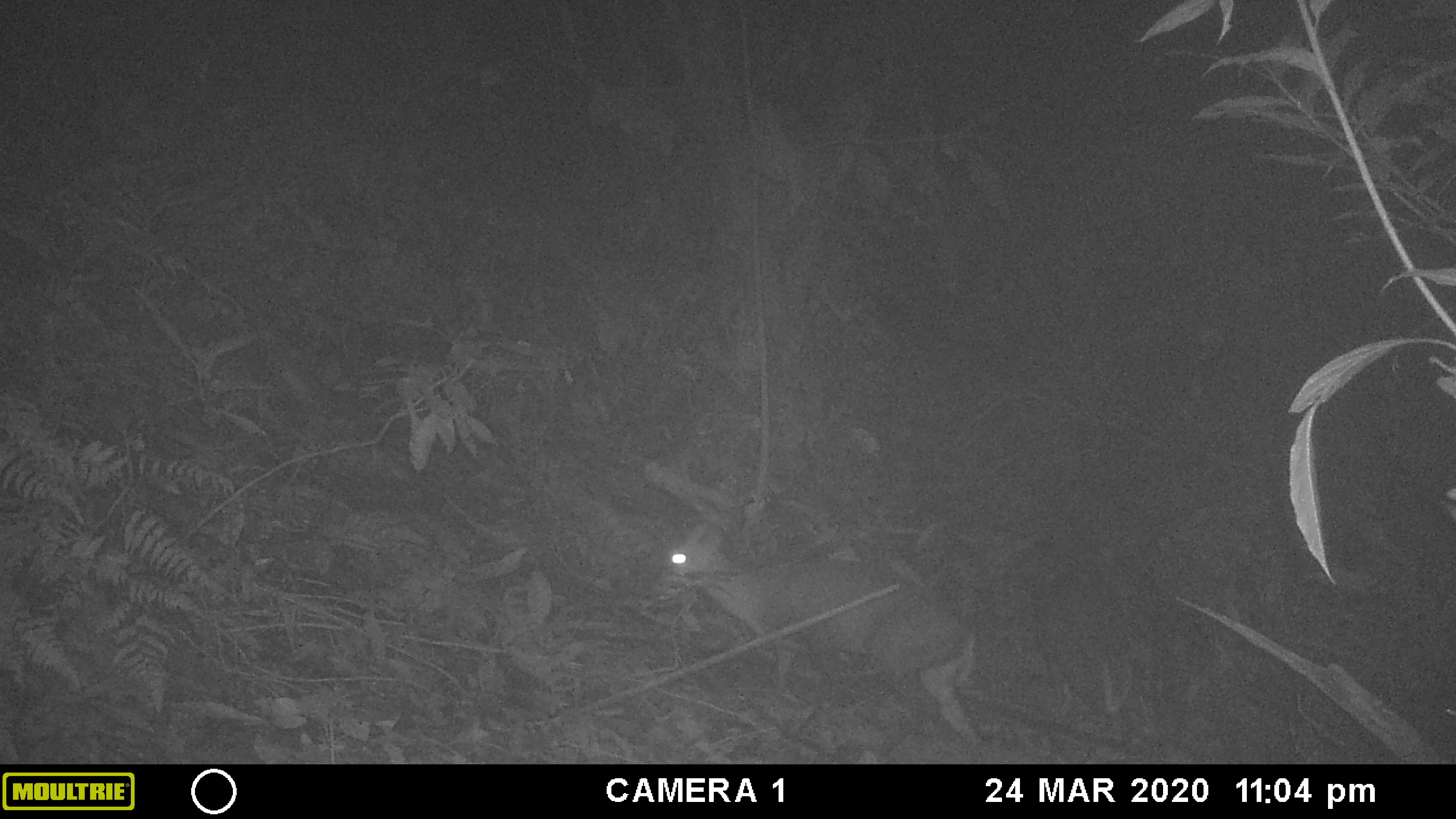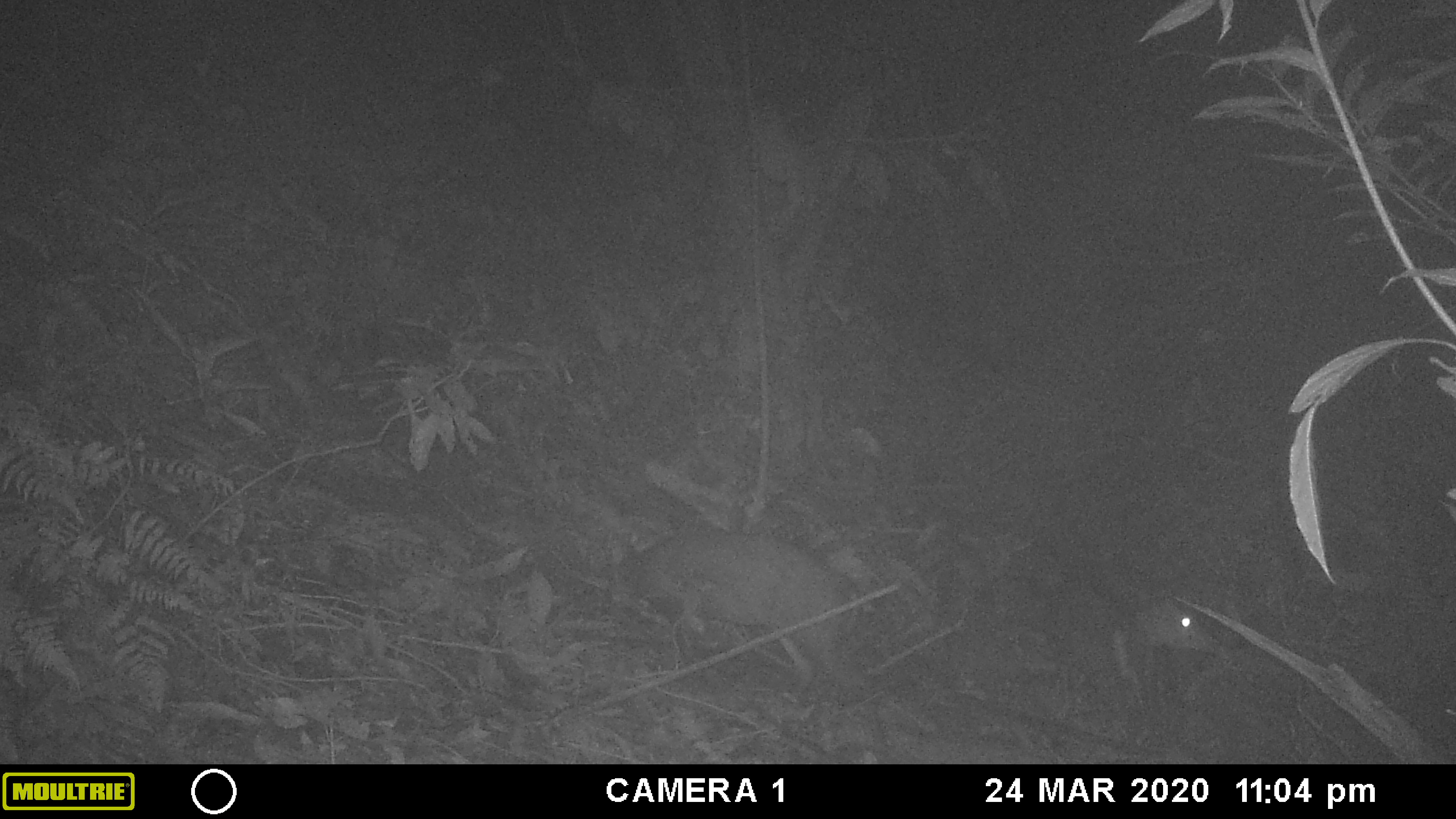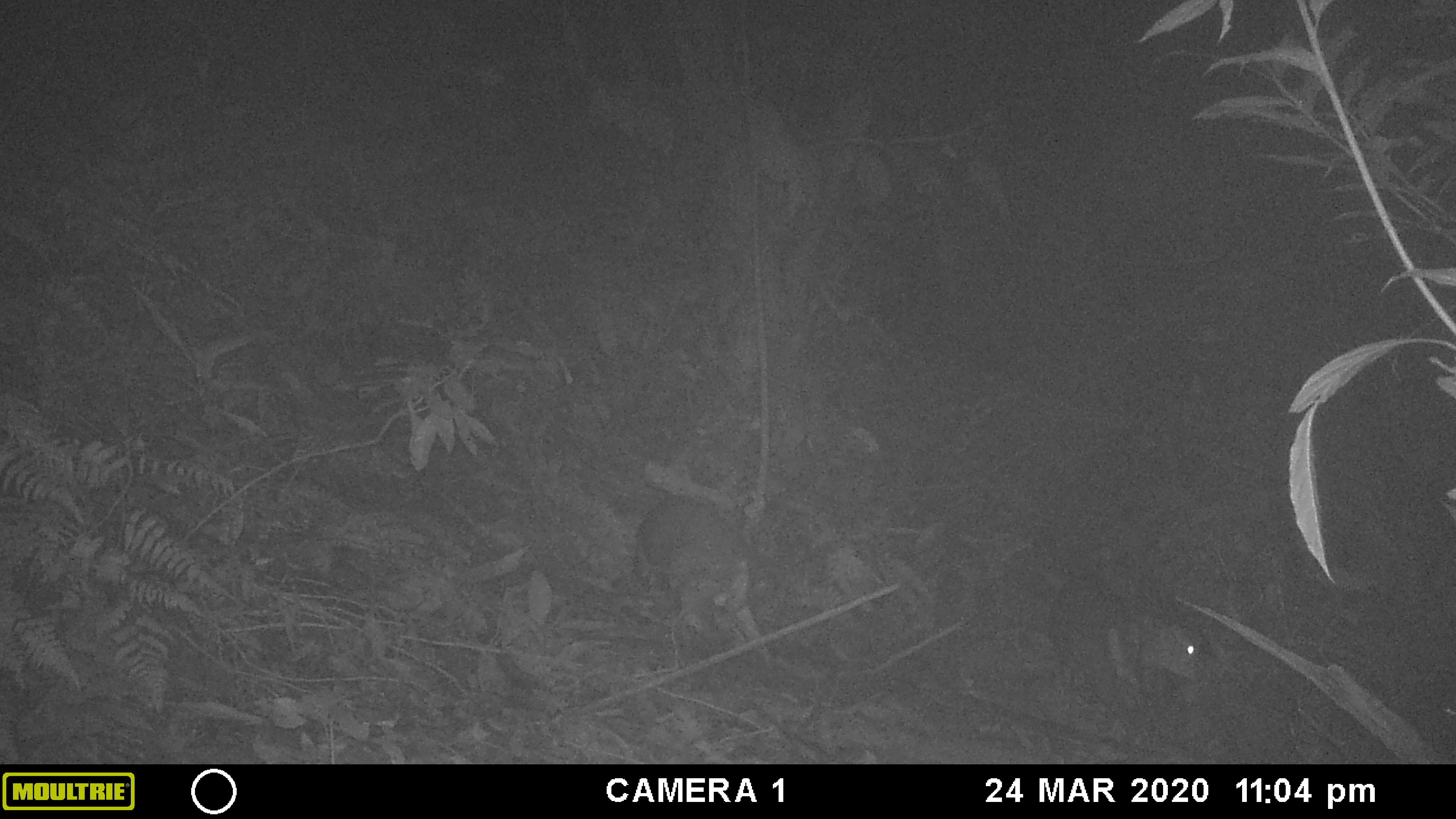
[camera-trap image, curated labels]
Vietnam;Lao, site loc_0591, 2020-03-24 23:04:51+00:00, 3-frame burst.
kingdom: Animalia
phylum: Chordata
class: Mammalia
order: Artiodactyla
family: Cervidae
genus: Muntiacus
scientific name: Muntiacus rooseveltorum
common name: roosevelt's muntjac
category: roosevelts muntjac group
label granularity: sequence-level